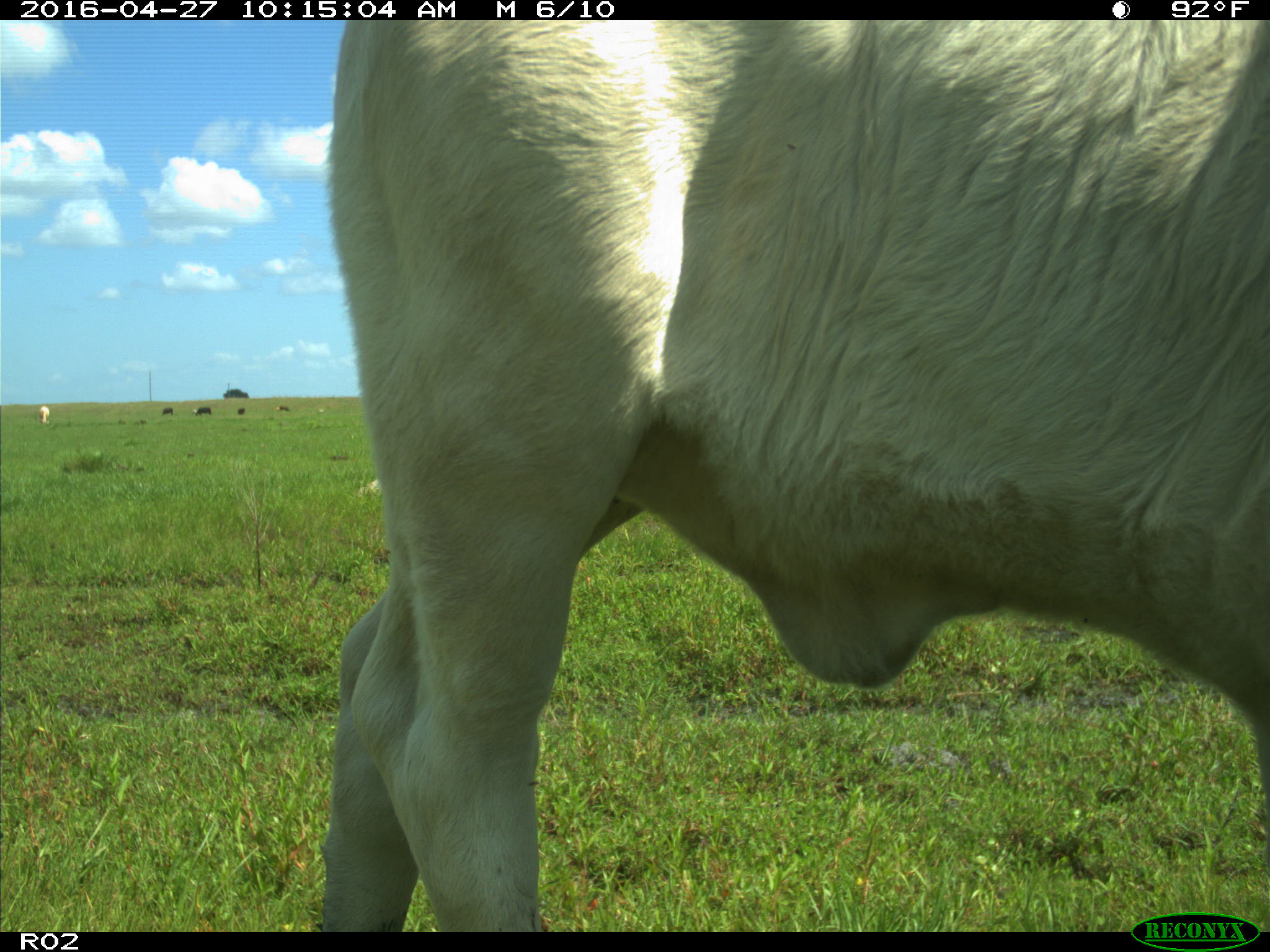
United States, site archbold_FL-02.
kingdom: Animalia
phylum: Chordata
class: Mammalia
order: Artiodactyla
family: Bovidae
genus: Bos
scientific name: Bos taurus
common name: domestic cow